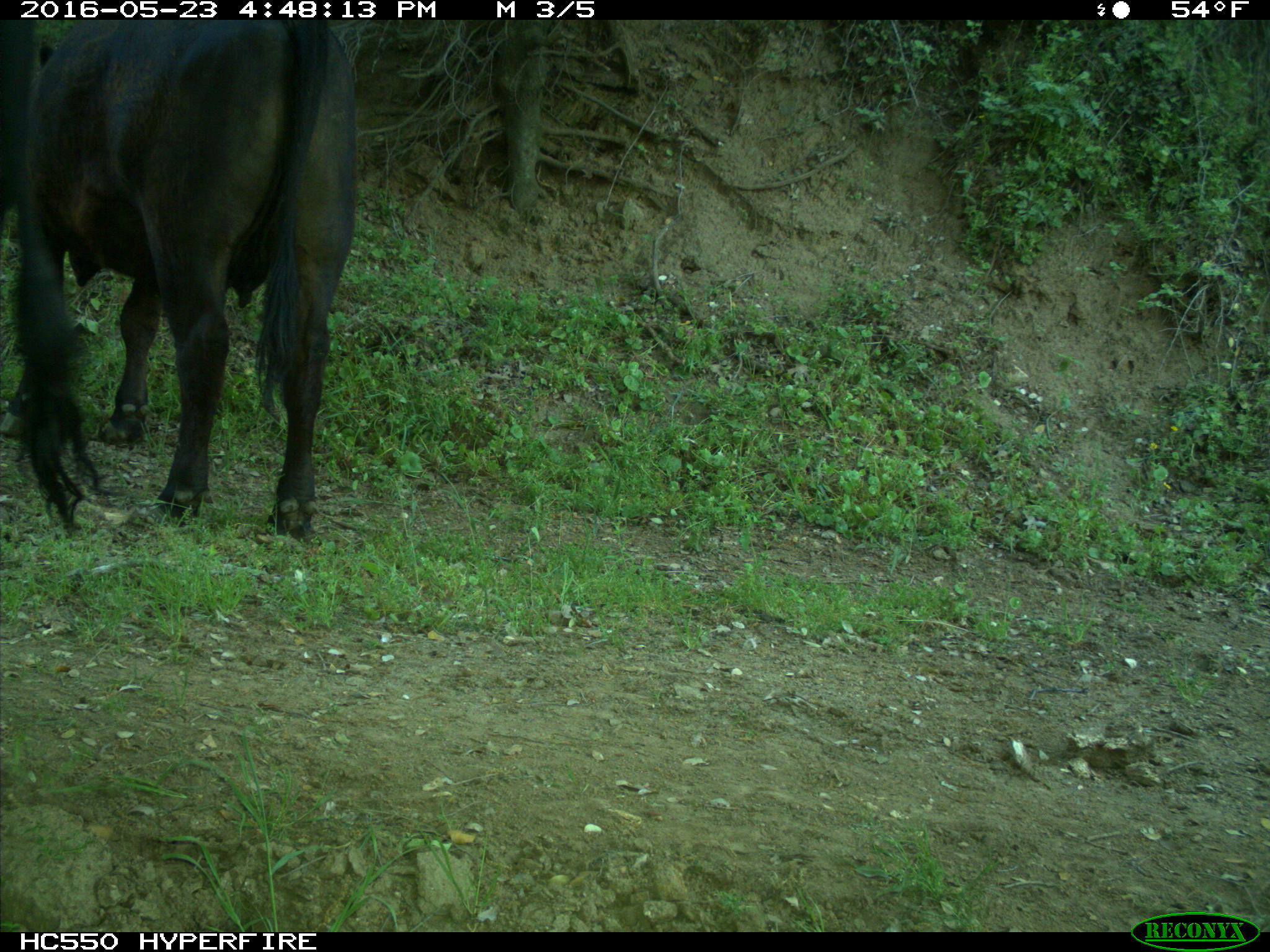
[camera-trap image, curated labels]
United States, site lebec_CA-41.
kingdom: Animalia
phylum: Chordata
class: Mammalia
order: Artiodactyla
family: Bovidae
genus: Bos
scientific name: Bos taurus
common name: domestic cow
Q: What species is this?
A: Bos taurus (domestic cow).